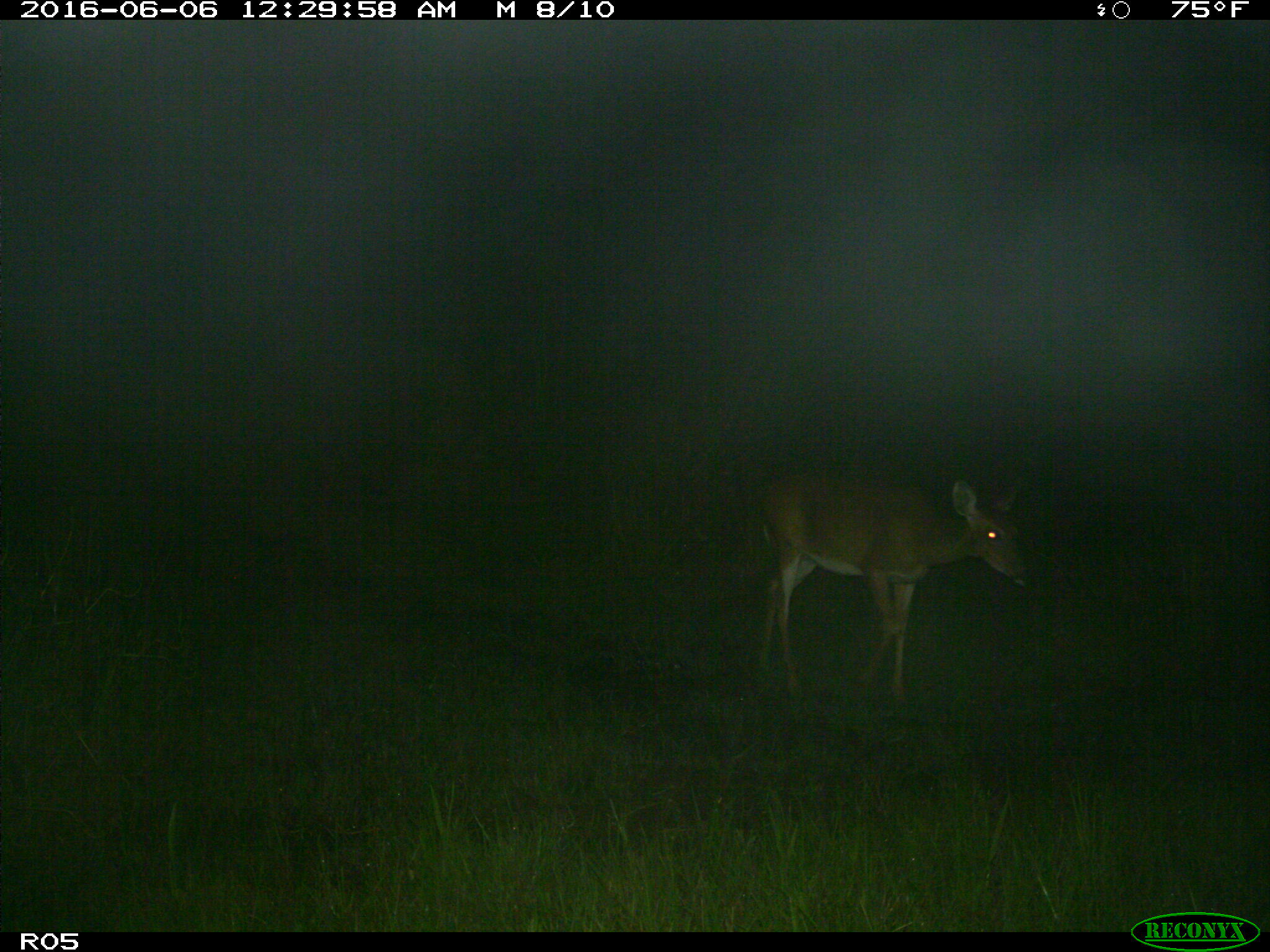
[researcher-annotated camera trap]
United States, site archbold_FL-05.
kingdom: Animalia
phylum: Chordata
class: Mammalia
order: Artiodactyla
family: Cervidae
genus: Odocoileus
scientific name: Odocoileus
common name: deer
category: unidentified deer